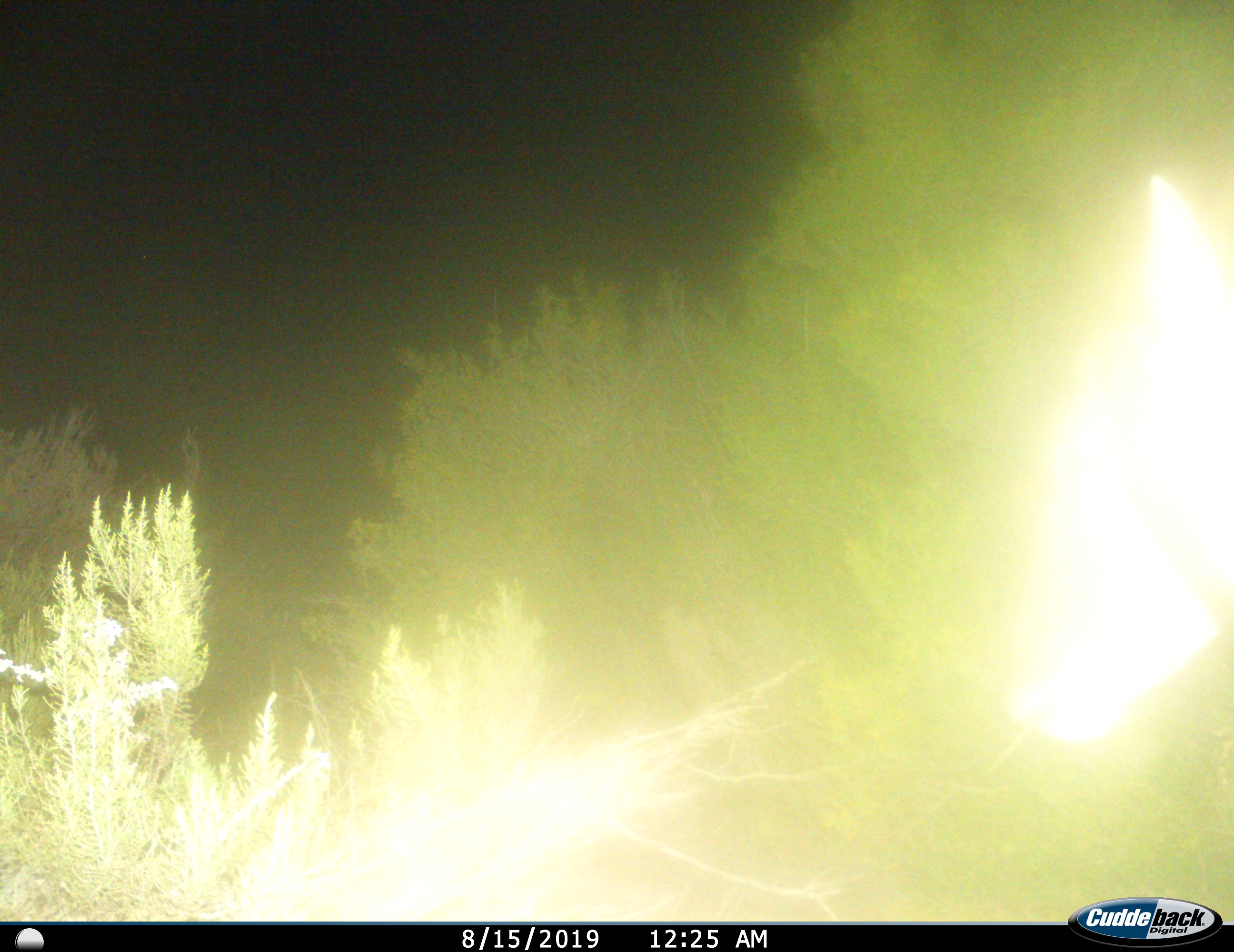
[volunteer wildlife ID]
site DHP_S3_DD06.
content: unidentified animal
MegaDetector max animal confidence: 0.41